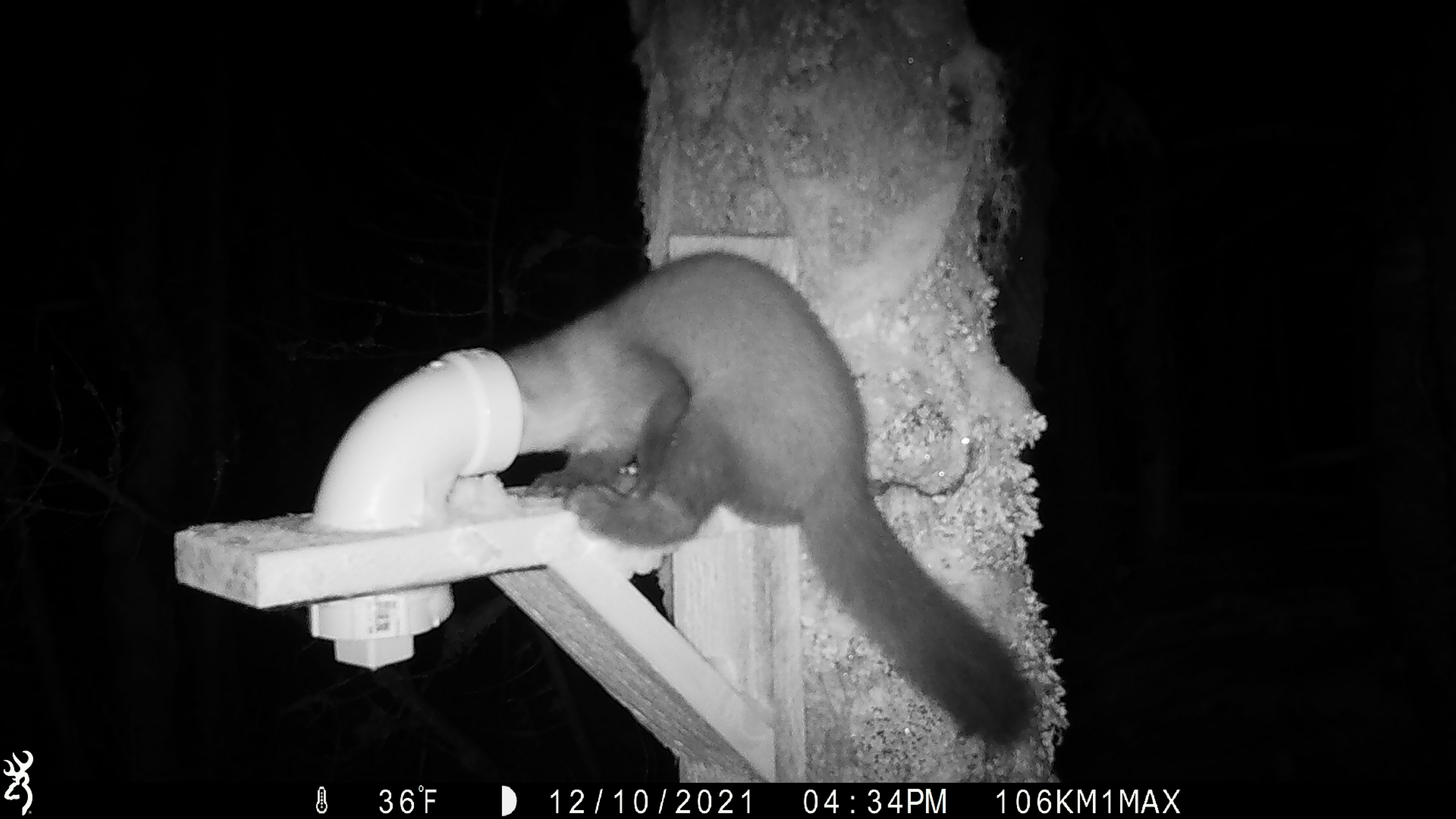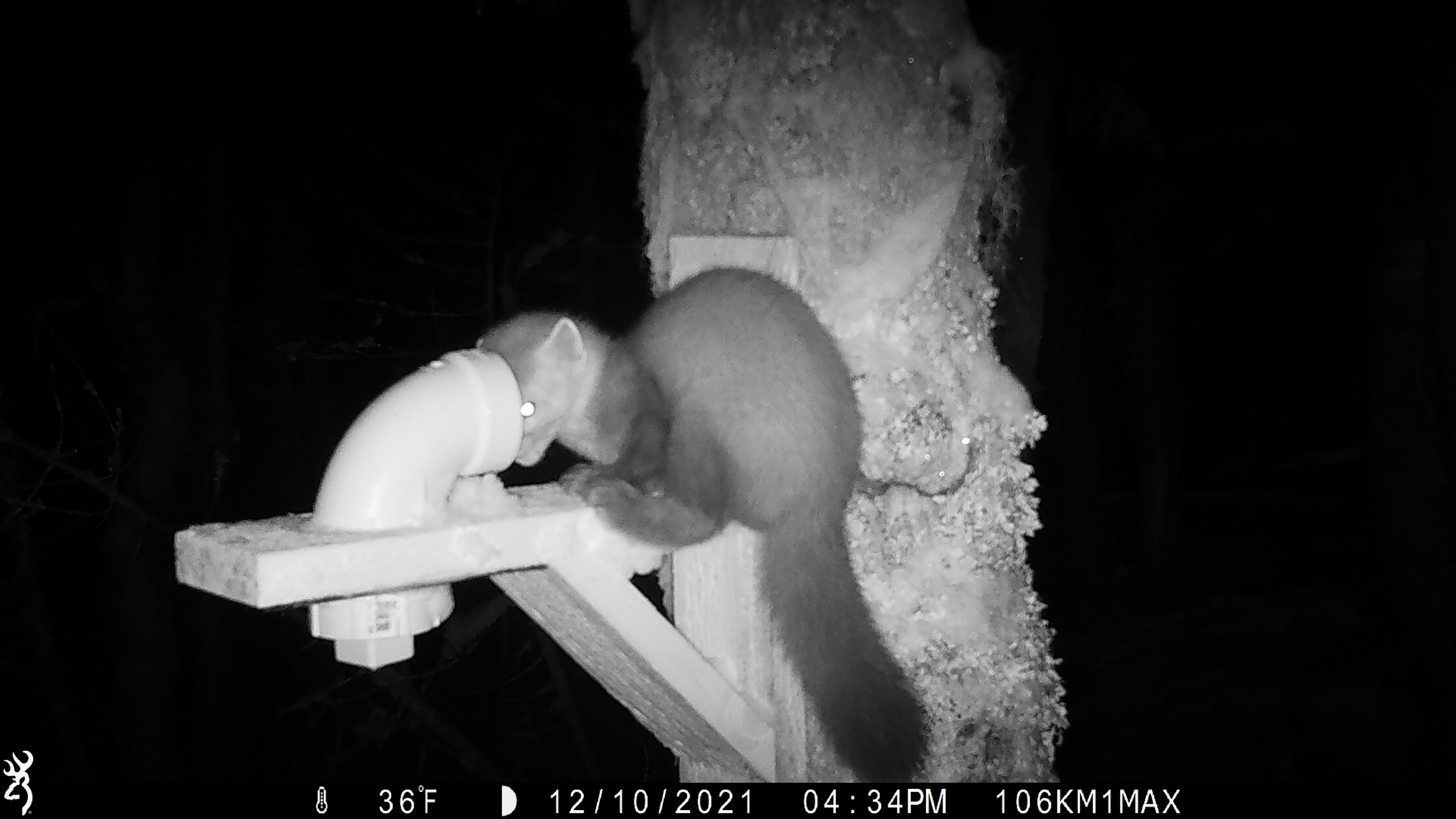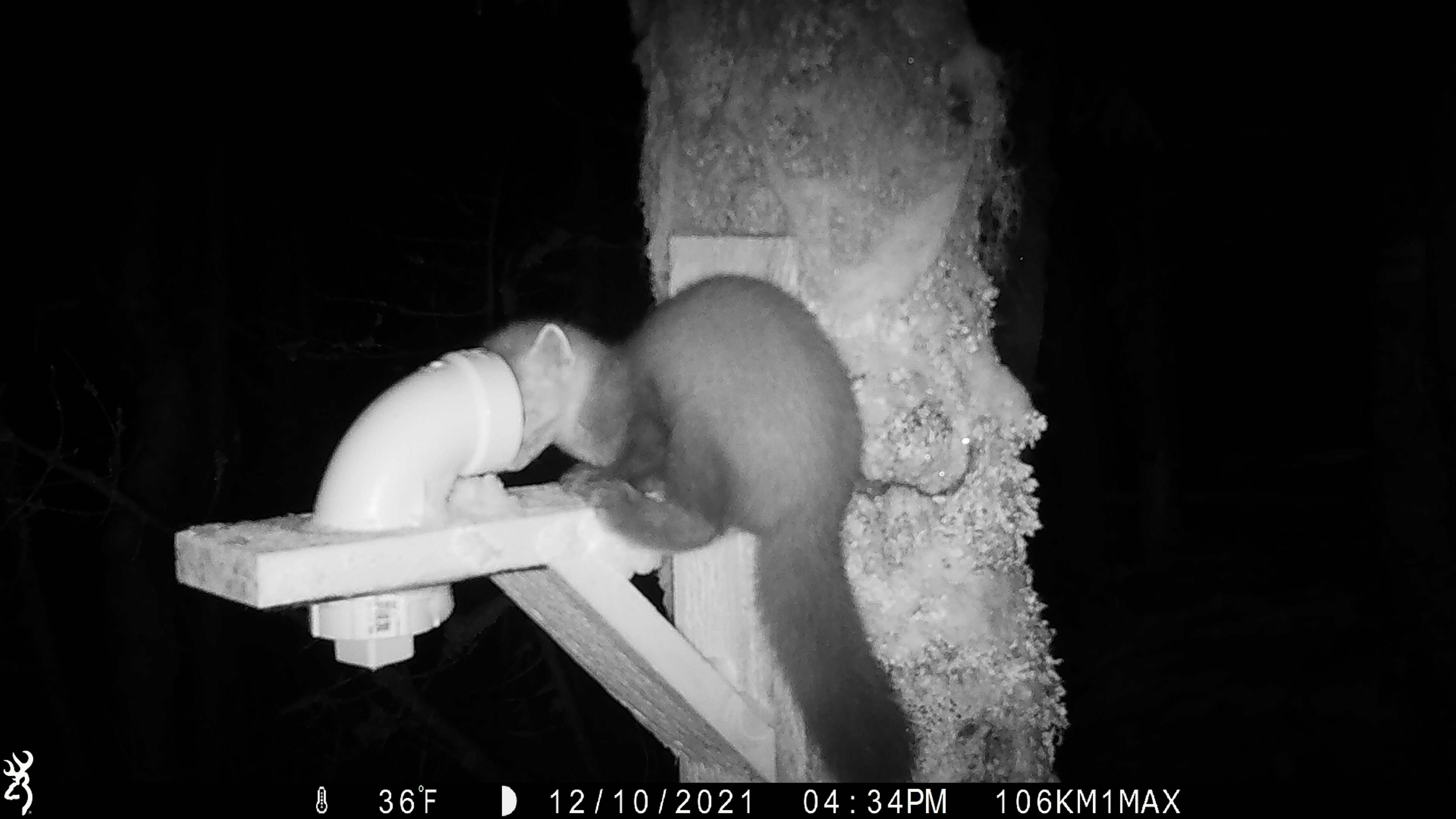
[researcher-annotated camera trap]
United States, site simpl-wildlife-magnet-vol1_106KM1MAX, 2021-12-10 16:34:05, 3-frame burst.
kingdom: Animalia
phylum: Chordata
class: Mammalia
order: Carnivora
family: Mustelidae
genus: Martes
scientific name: Martes americana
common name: american marten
American marten (Martes americana).